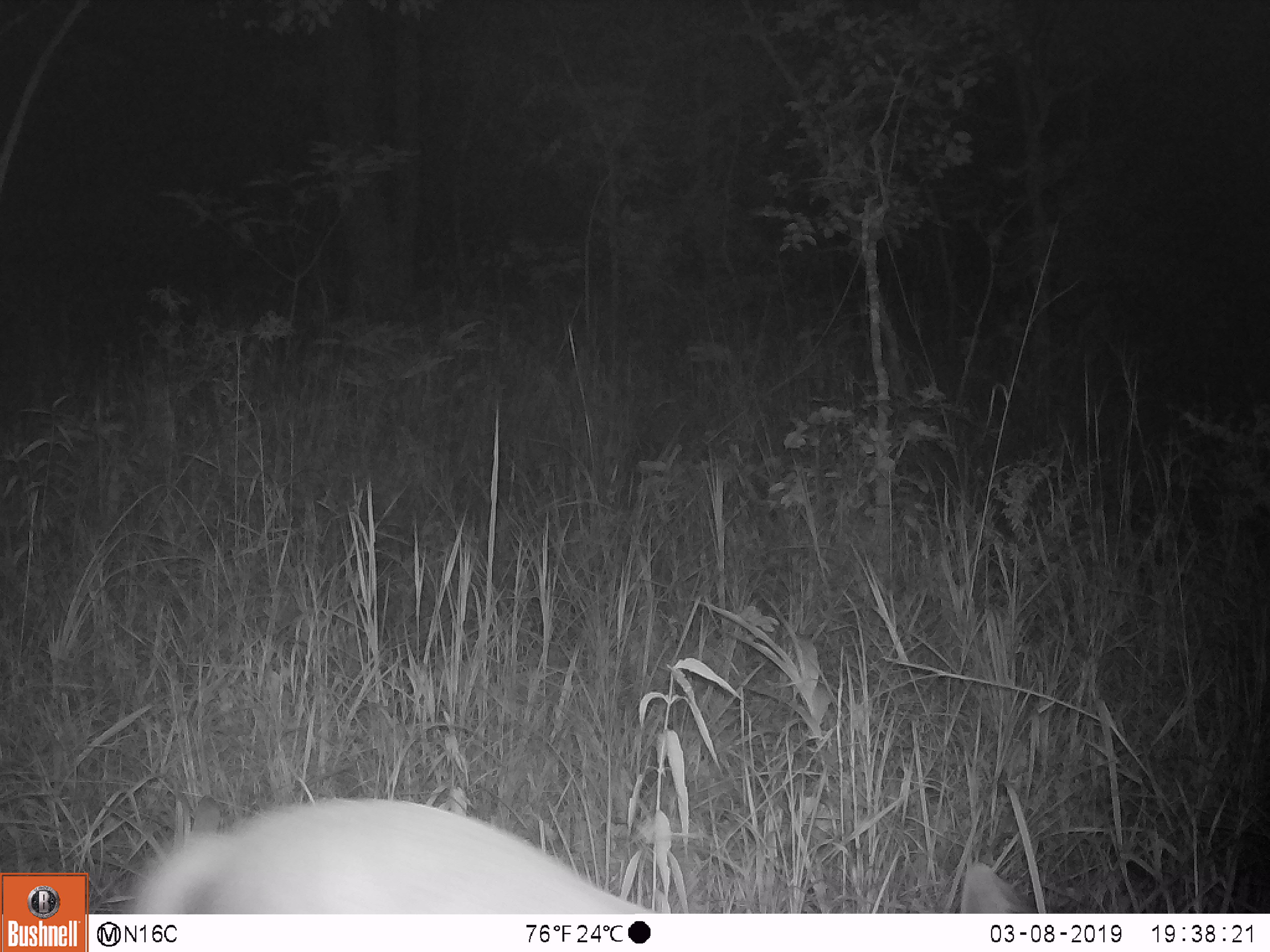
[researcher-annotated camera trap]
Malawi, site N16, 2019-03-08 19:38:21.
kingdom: Animalia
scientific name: Animalia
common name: other animal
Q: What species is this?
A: Other animal (Animalia).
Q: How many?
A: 1.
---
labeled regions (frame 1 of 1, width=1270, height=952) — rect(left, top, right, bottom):
other animal: rect(123, 789, 1055, 912)